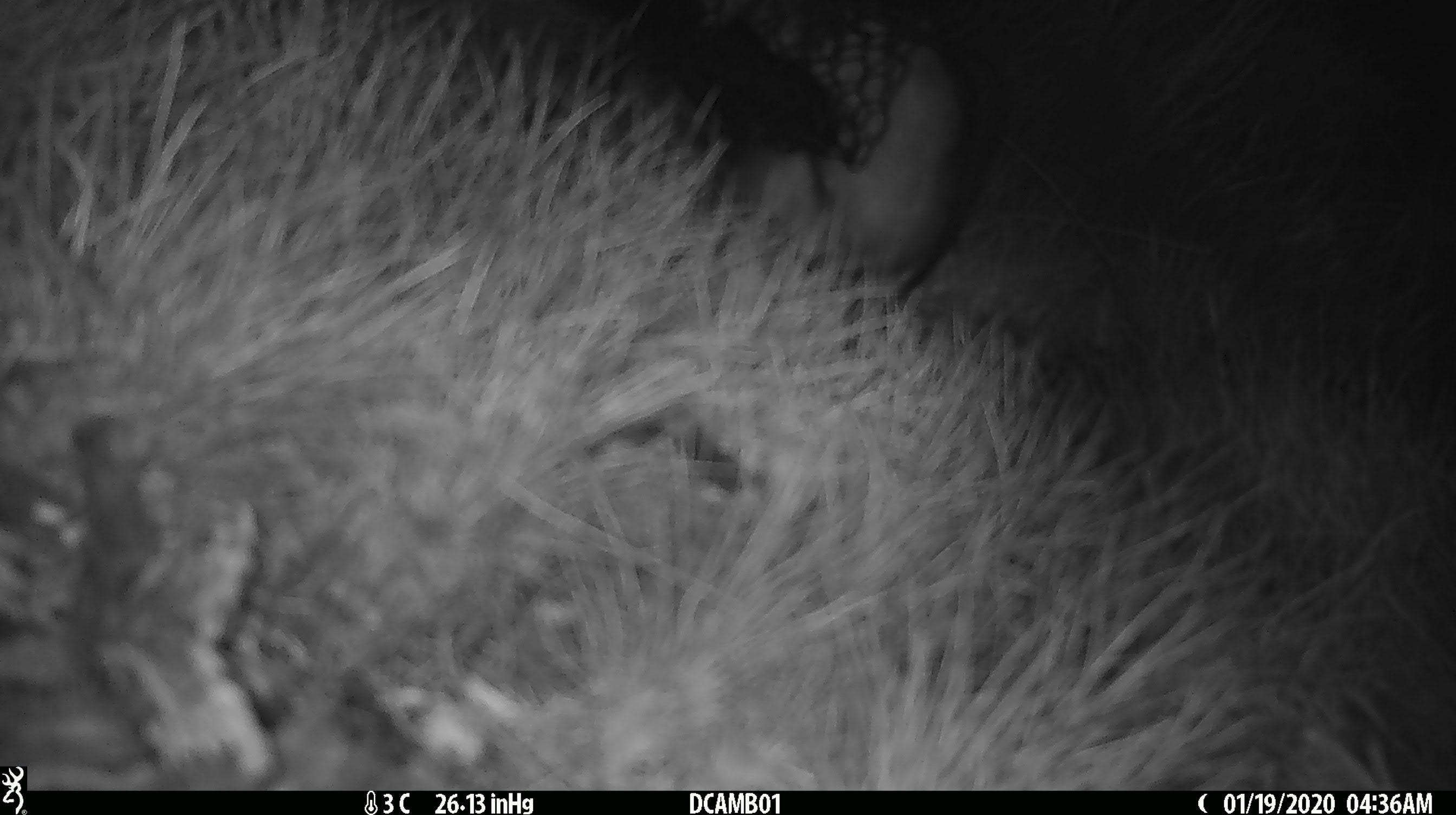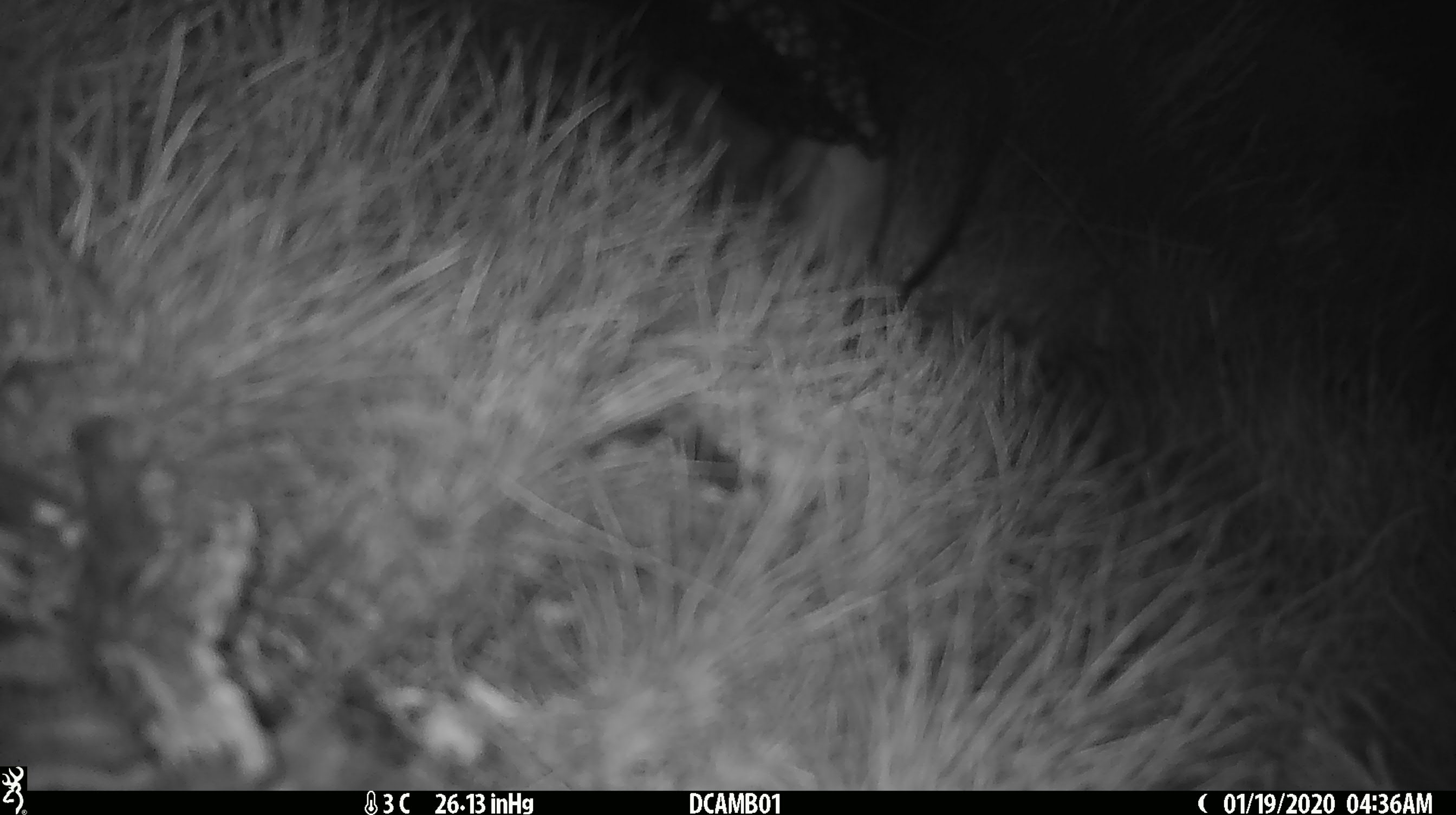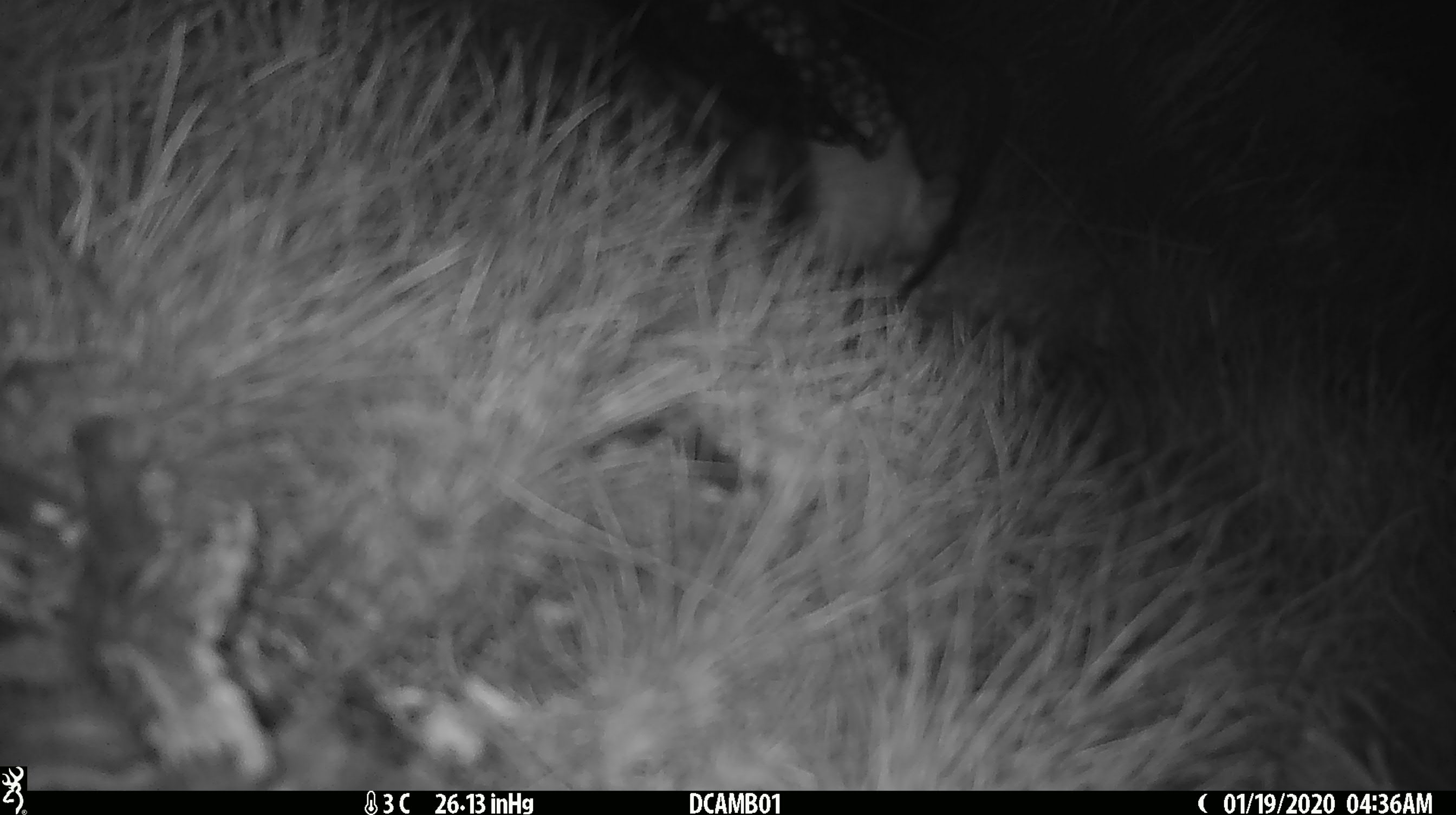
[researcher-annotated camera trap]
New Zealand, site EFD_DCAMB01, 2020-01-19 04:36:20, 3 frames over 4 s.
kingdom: Animalia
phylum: Chordata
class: Mammalia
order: Carnivora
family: Mustelidae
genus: Mustela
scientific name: Mustela erminea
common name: stoat